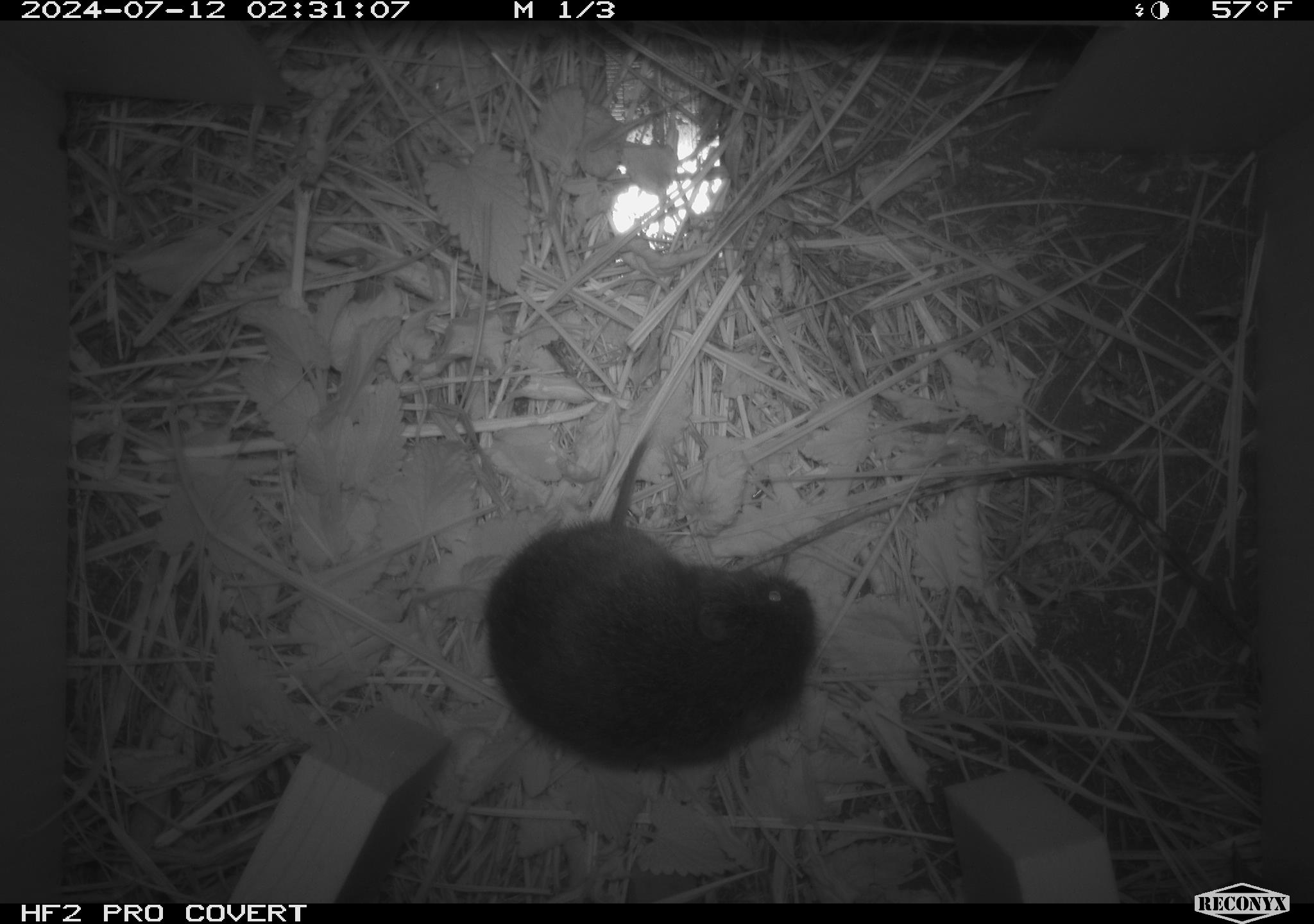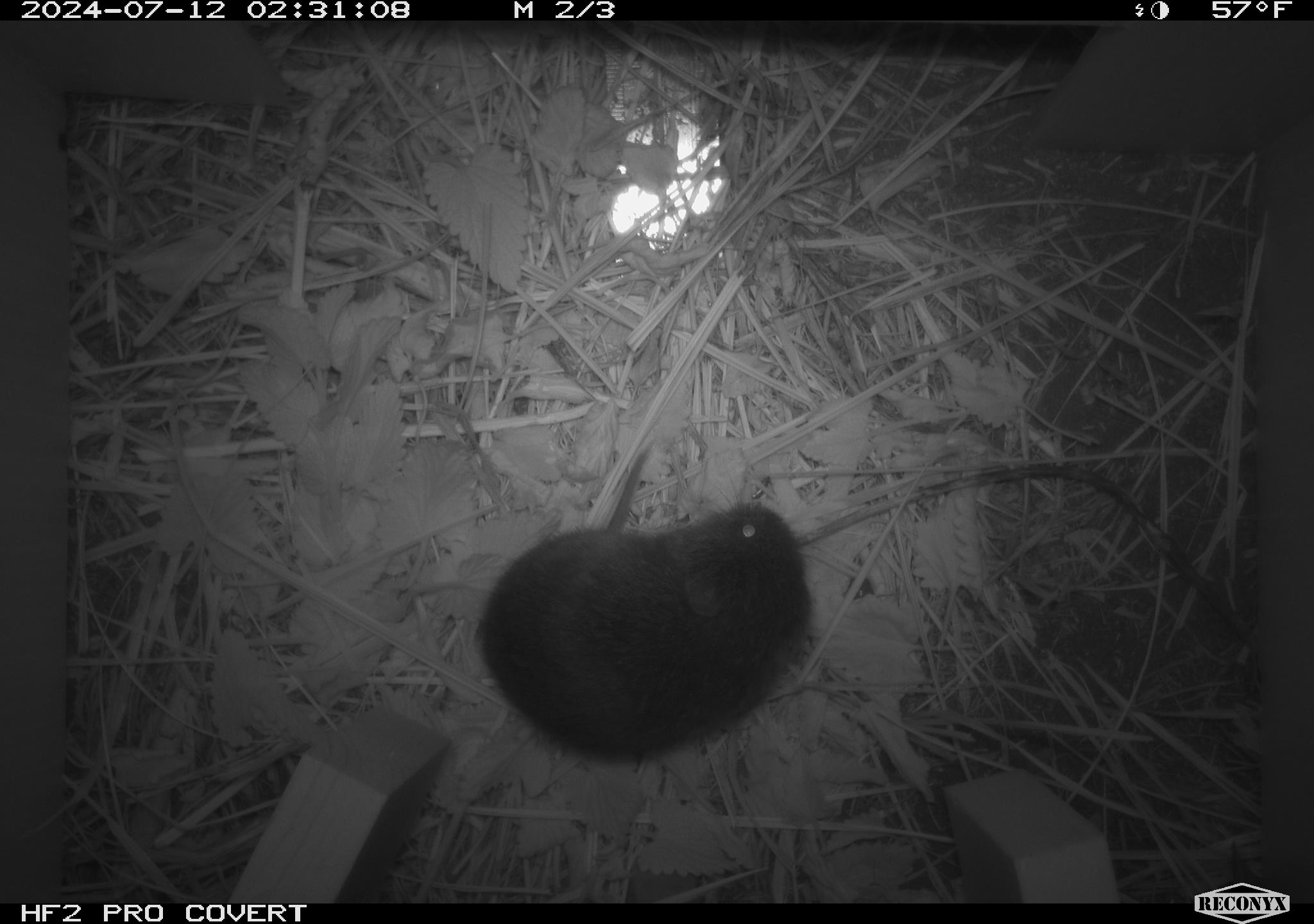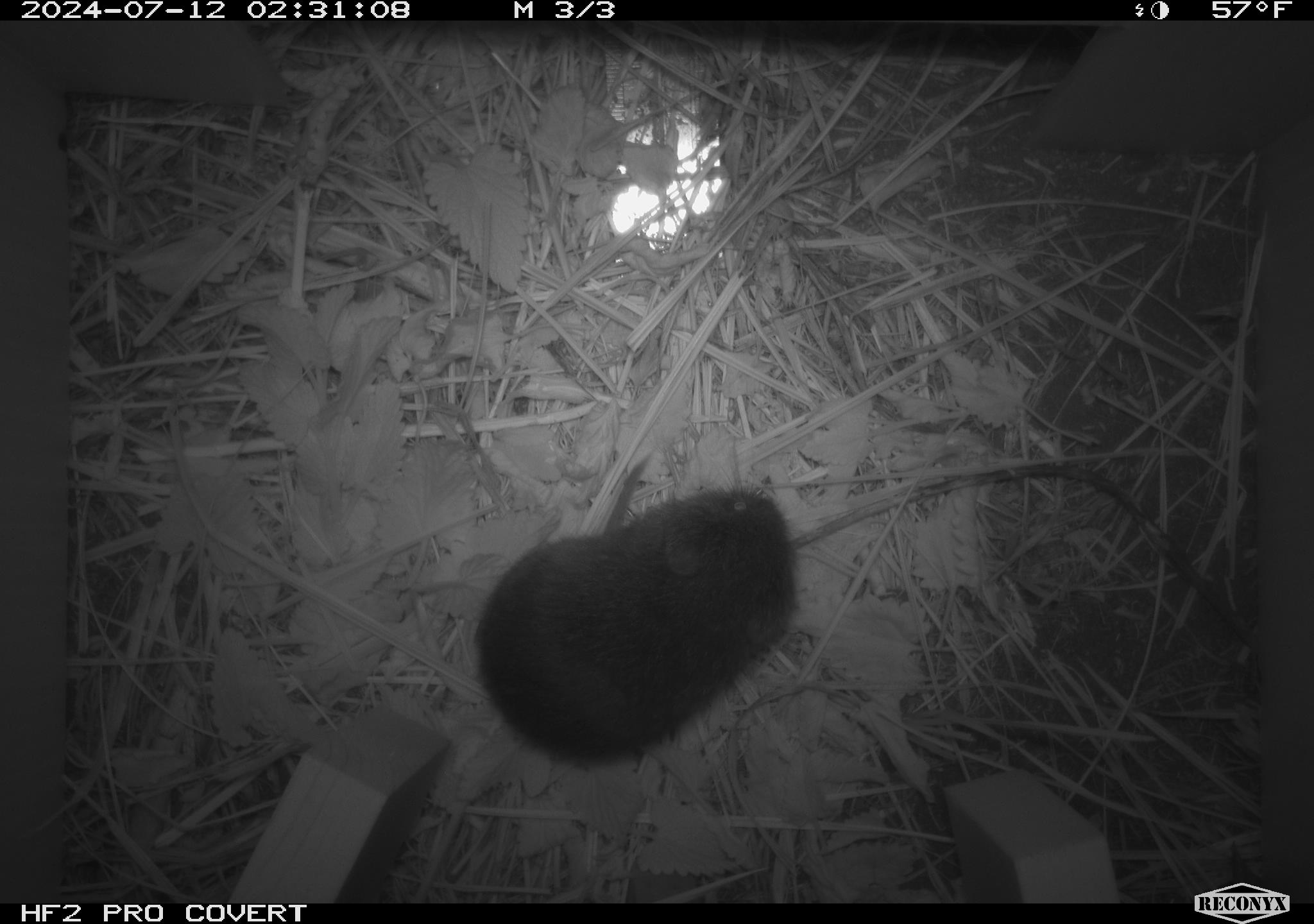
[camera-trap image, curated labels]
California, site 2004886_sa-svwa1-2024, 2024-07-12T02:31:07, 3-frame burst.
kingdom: Animalia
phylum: Chordata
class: Mammalia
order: Rodentia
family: Cricetidae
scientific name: Arvicolinae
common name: voles, lemmings, and muskrats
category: arvicolinae subfamily